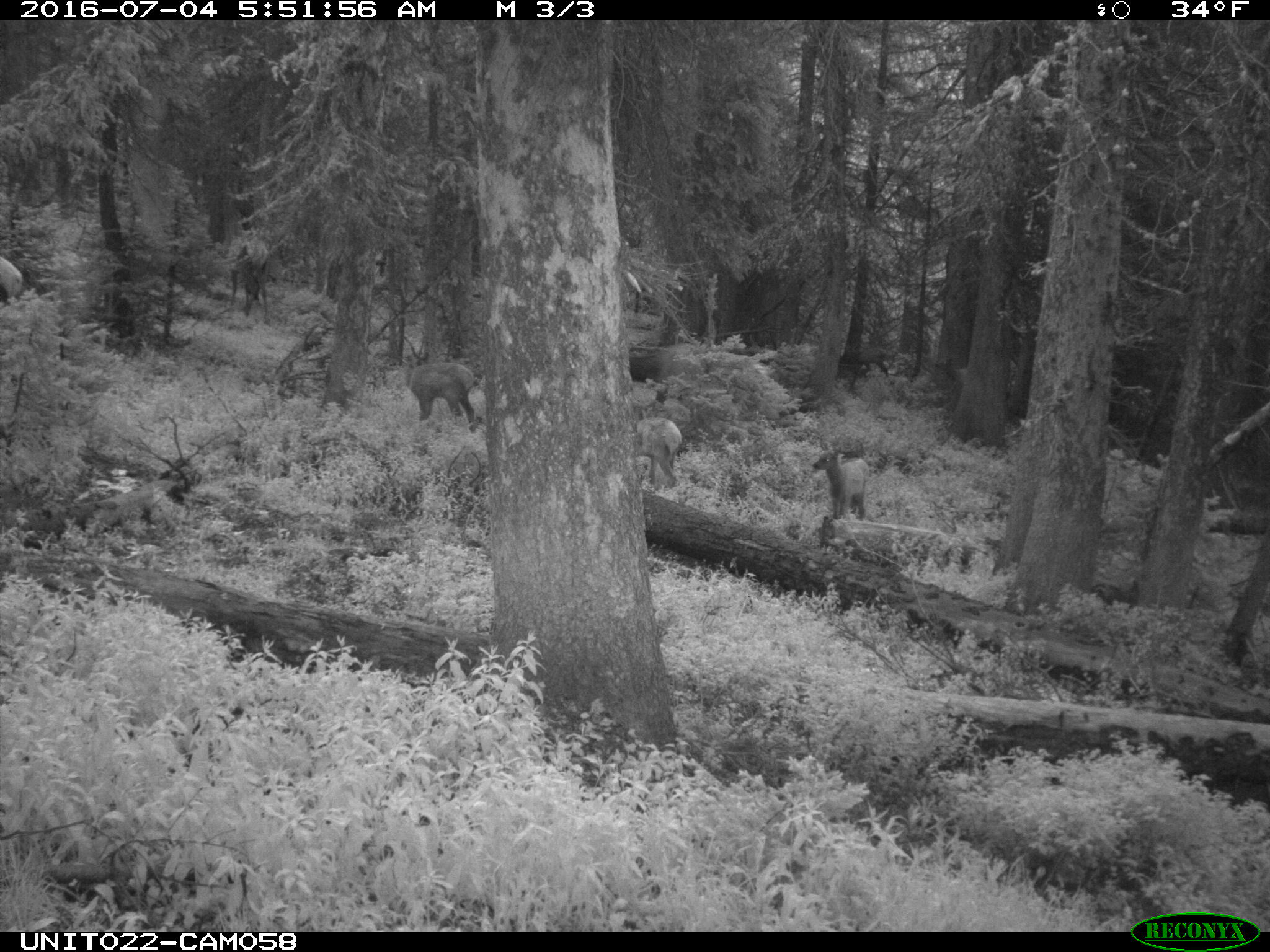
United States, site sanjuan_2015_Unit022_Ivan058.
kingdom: Animalia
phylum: Chordata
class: Mammalia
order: Artiodactyla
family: Cervidae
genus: Cervus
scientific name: Cervus elaphus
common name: red deer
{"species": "Cervus elaphus (red deer)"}